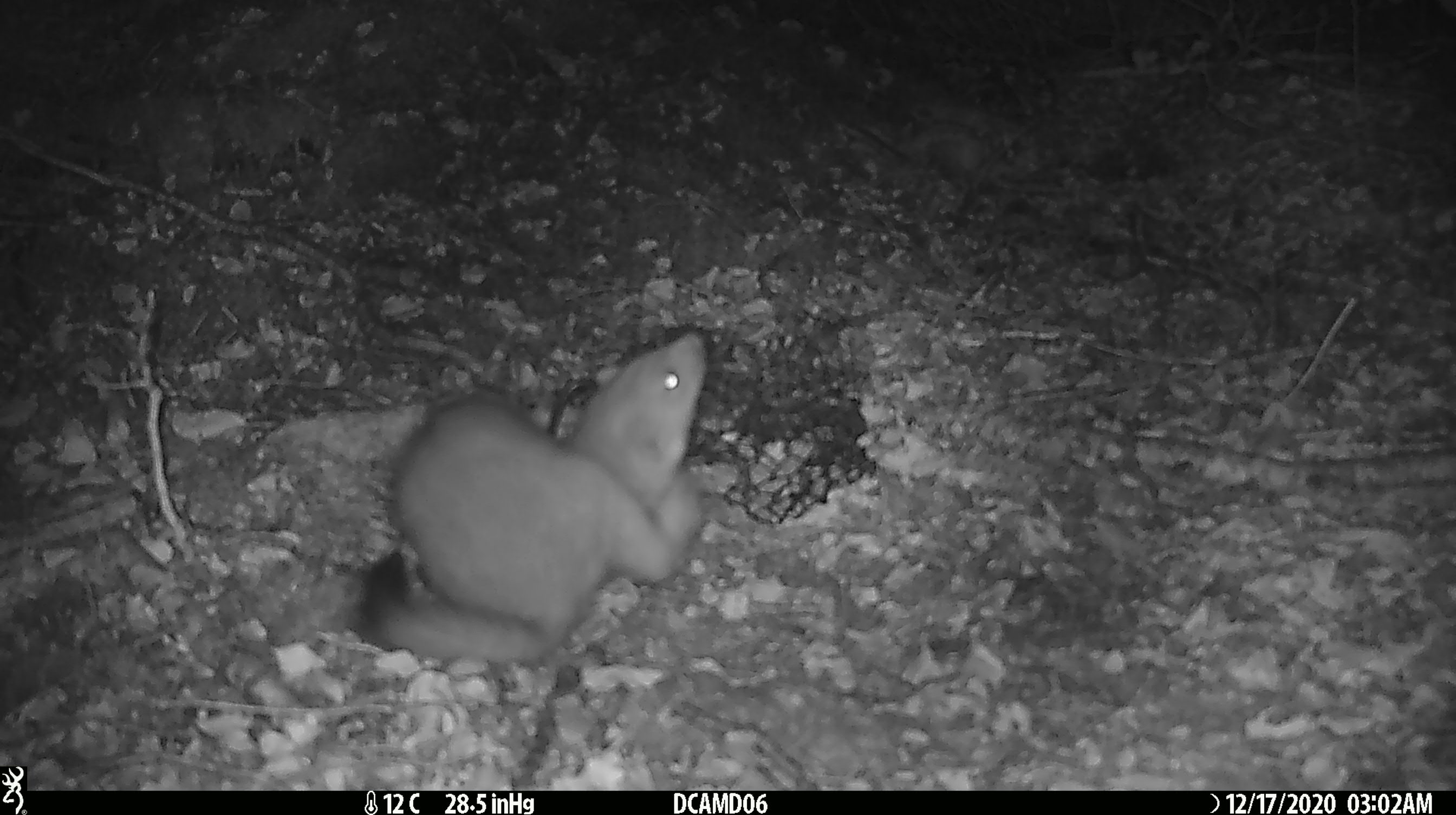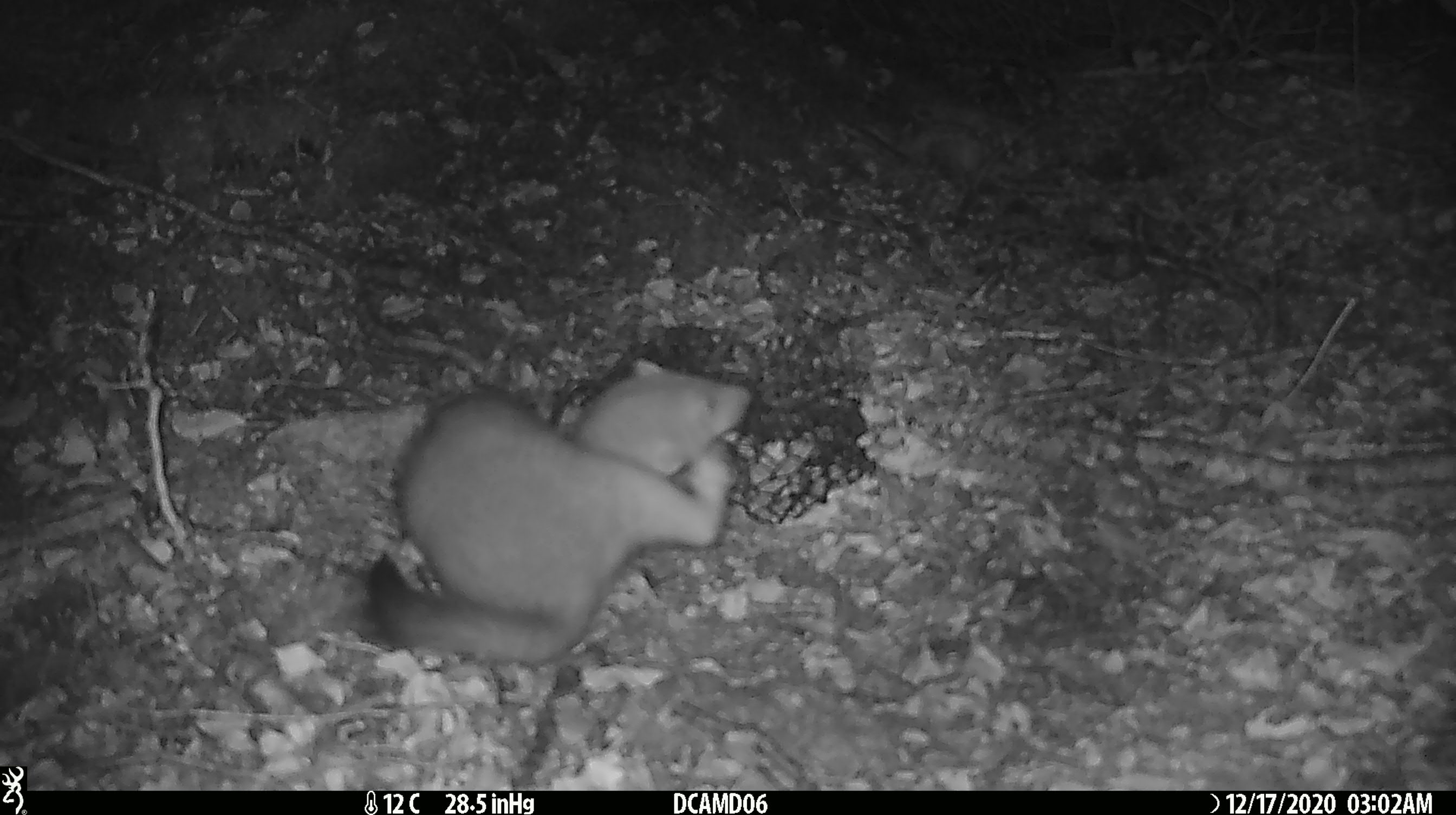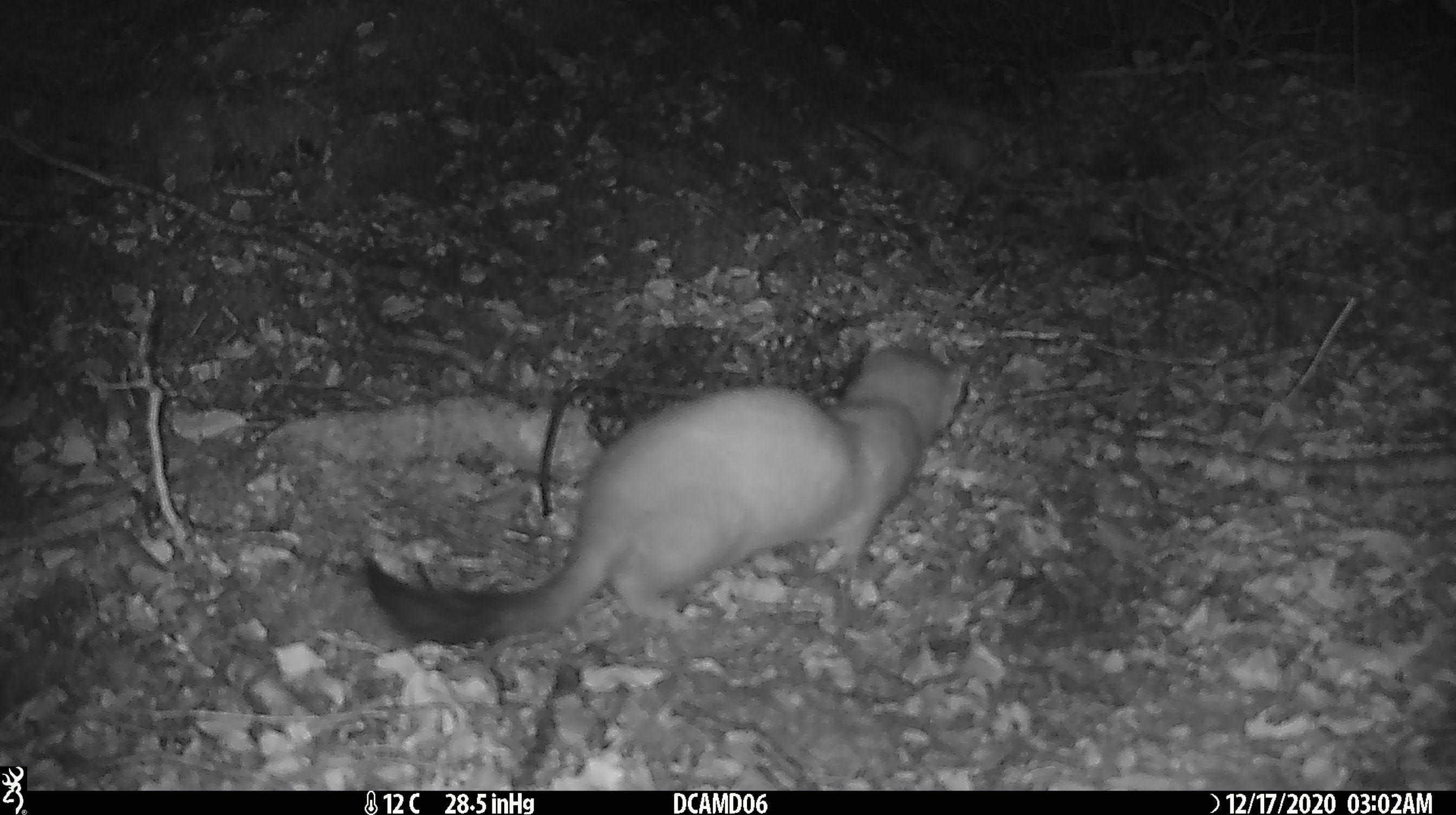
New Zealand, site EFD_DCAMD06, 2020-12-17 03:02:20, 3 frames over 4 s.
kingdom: Animalia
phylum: Chordata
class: Mammalia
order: Carnivora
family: Mustelidae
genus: Mustela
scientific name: Mustela erminea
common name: stoat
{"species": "stoat (Mustela erminea)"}